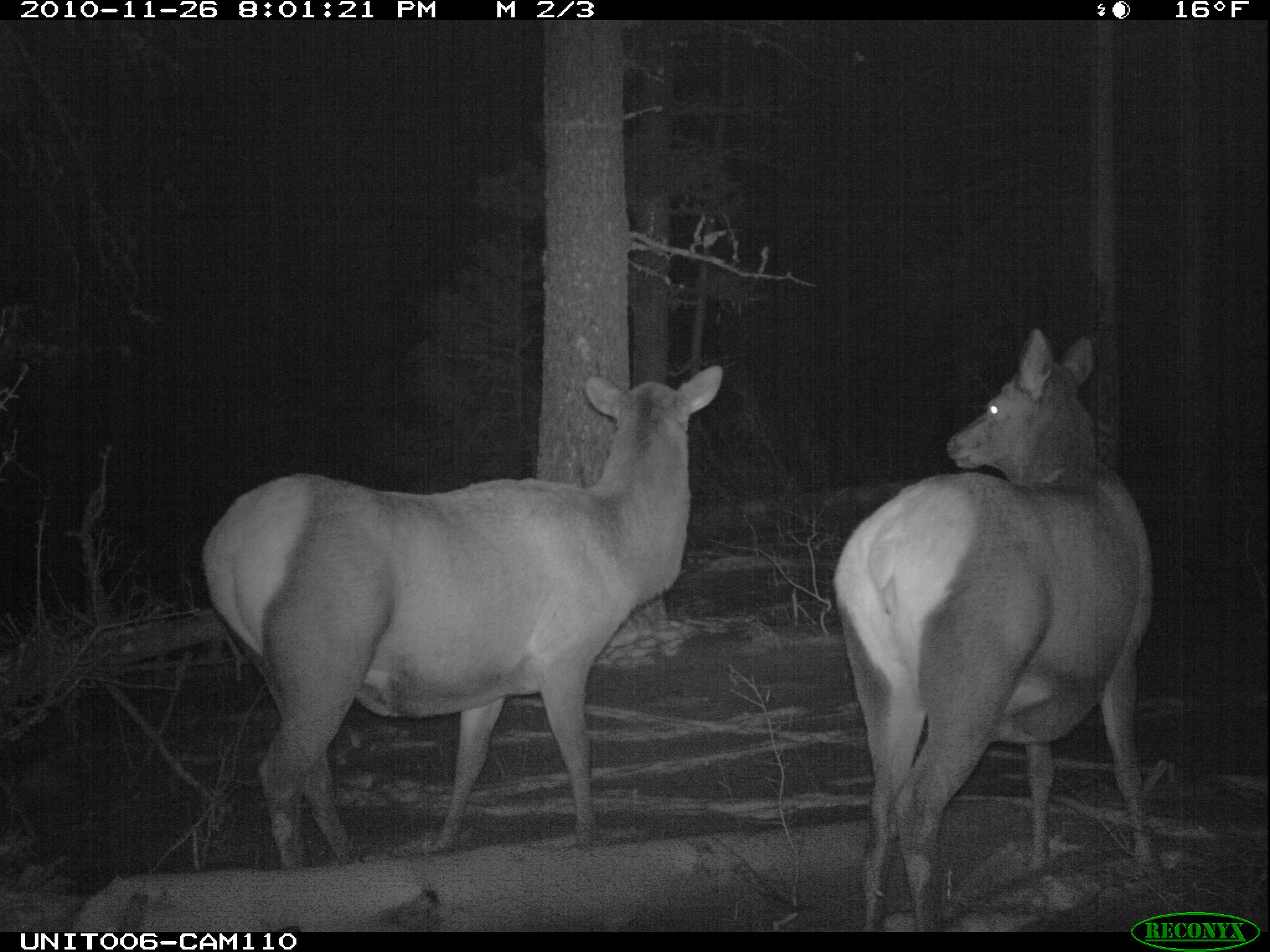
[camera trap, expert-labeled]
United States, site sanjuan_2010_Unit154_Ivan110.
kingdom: Animalia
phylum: Chordata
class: Mammalia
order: Artiodactyla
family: Cervidae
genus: Cervus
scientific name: Cervus elaphus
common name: red deer